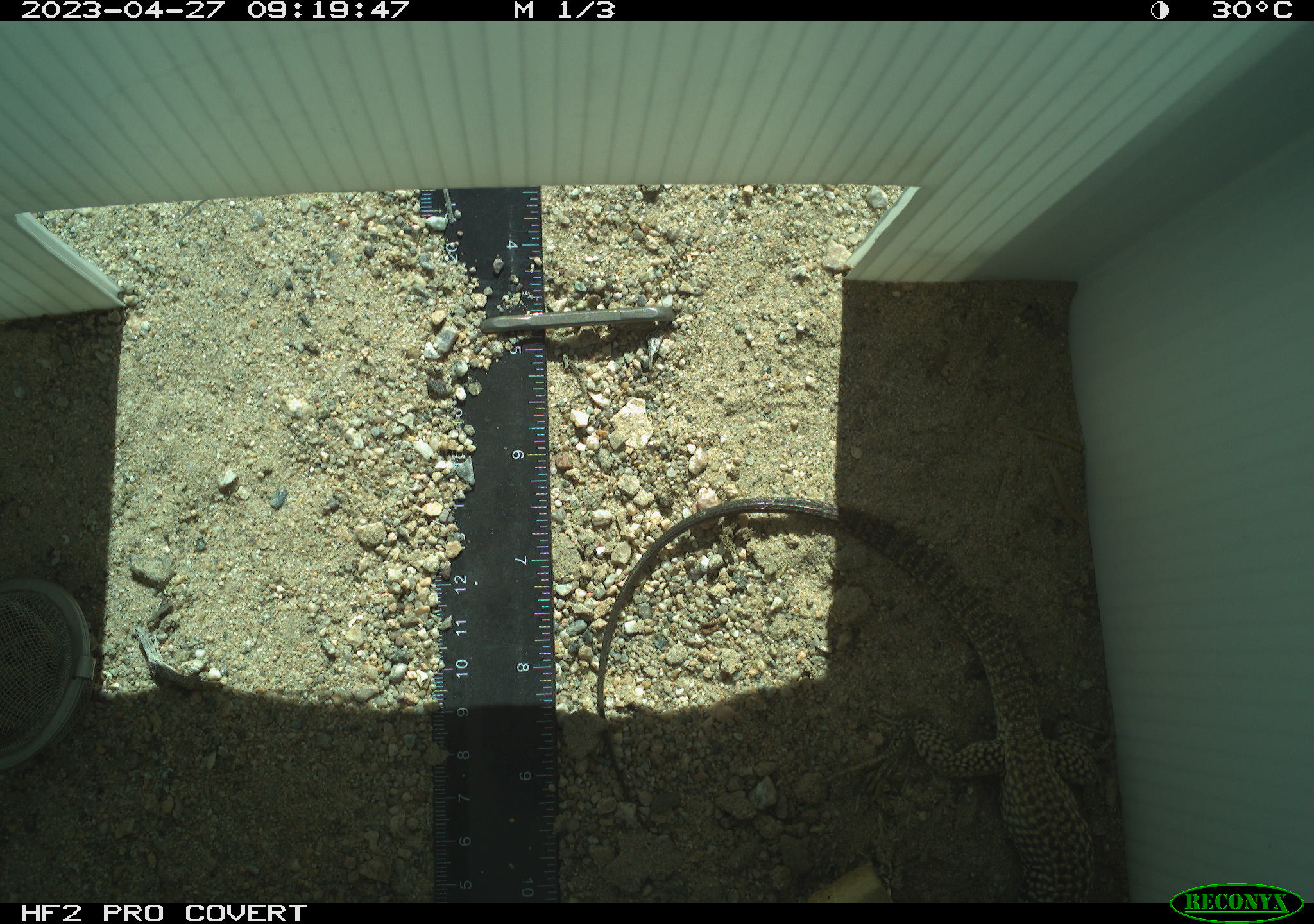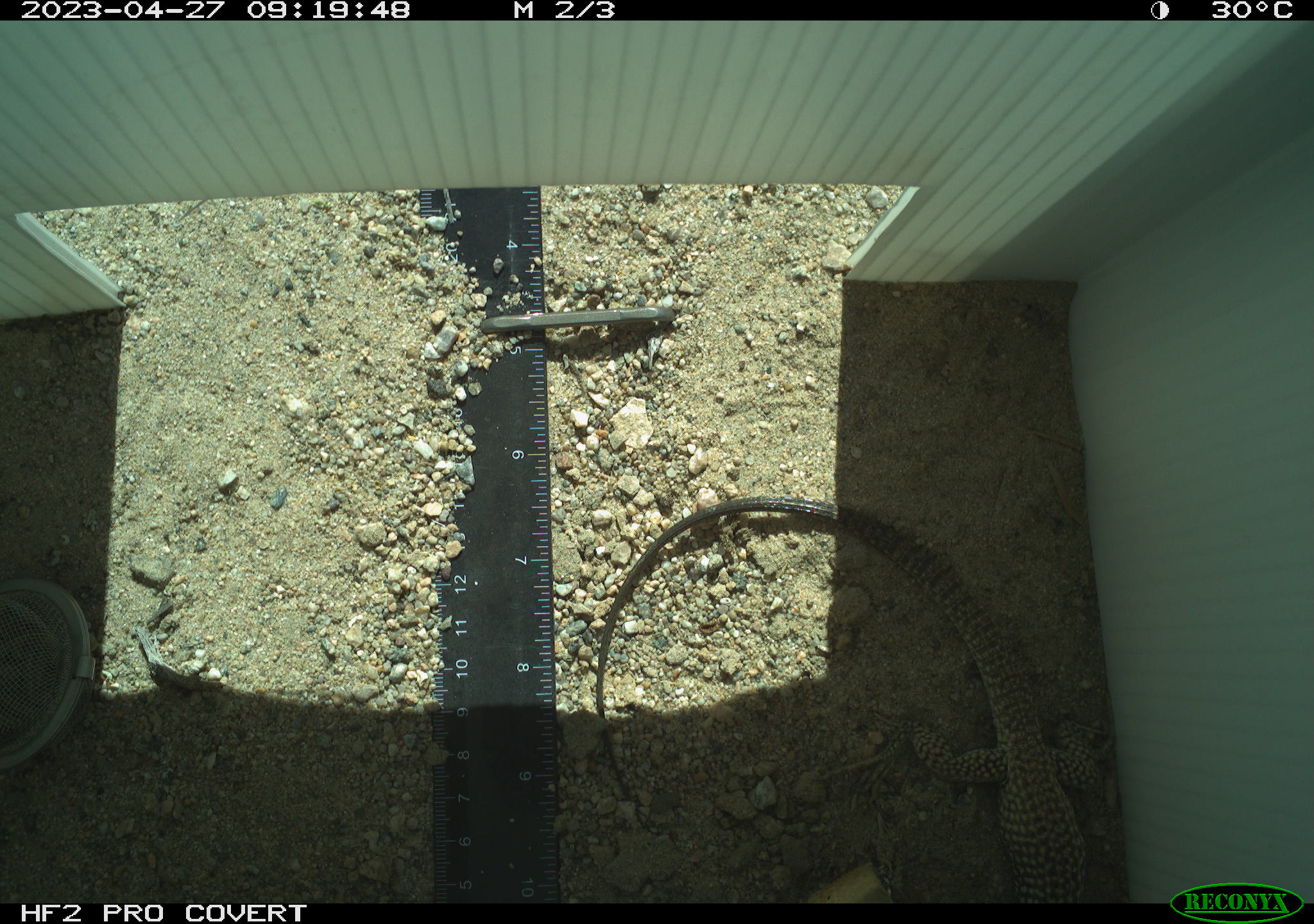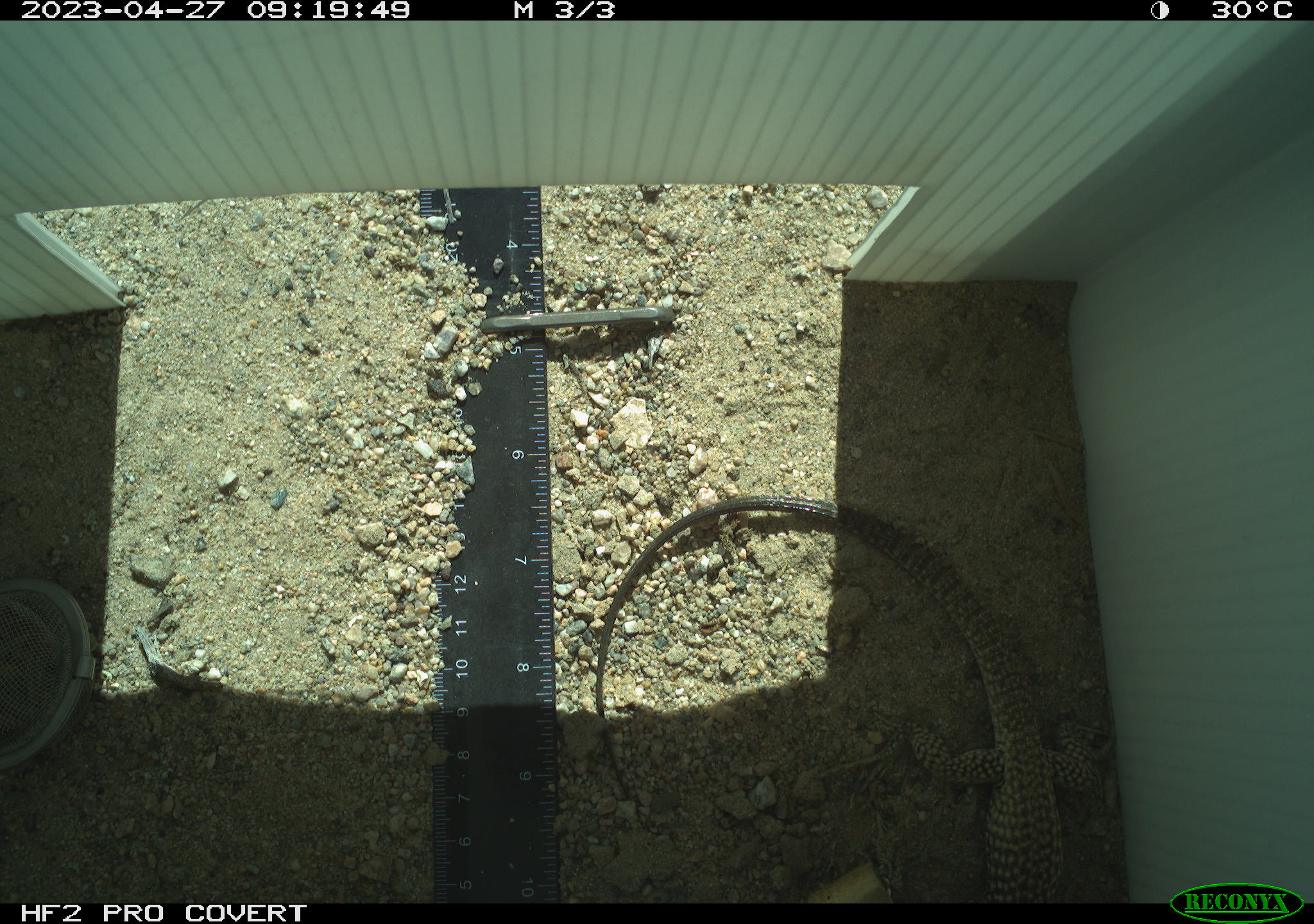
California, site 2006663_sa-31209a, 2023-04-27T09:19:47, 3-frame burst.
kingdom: Animalia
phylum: Chordata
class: Reptilia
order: Squamata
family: Teiidae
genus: Aspidoscelis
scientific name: Aspidoscelis tigris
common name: western whiptail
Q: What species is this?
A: Western whiptail (Aspidoscelis tigris).